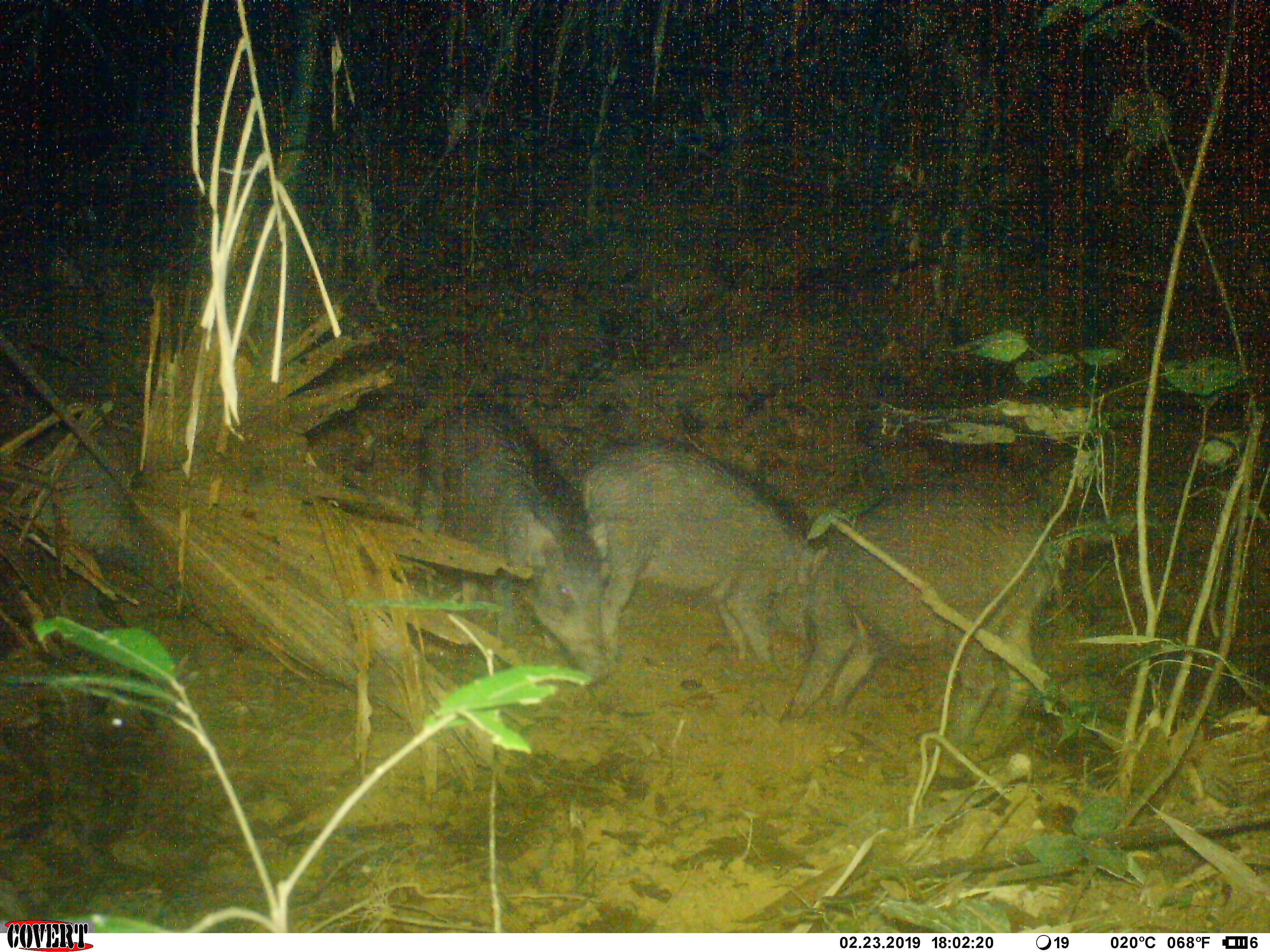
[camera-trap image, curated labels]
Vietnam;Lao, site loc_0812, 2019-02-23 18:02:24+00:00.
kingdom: Animalia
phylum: Chordata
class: Mammalia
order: Artiodactyla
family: Suidae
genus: Sus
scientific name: Sus scrofa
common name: eurasian wild pig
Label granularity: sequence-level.